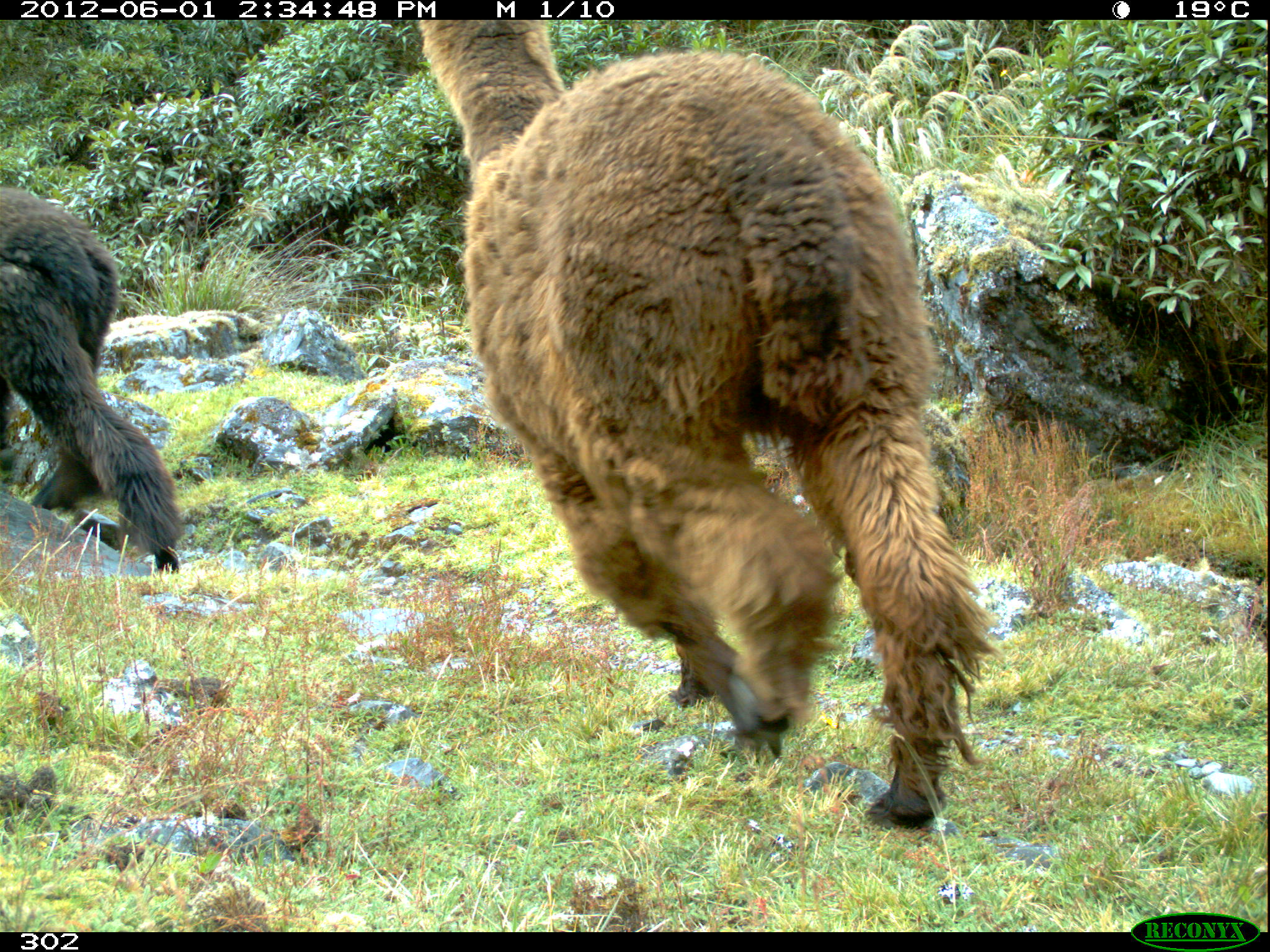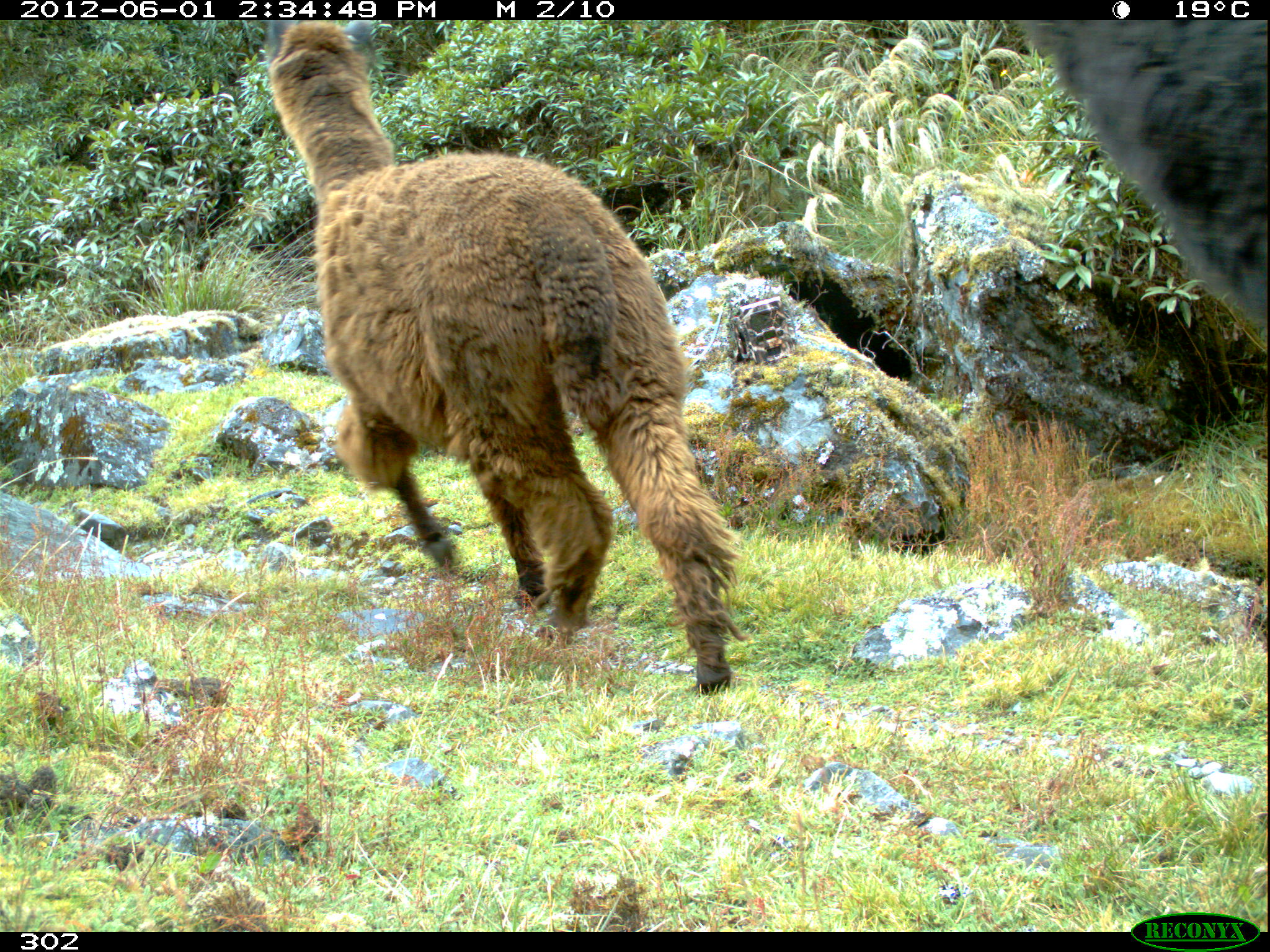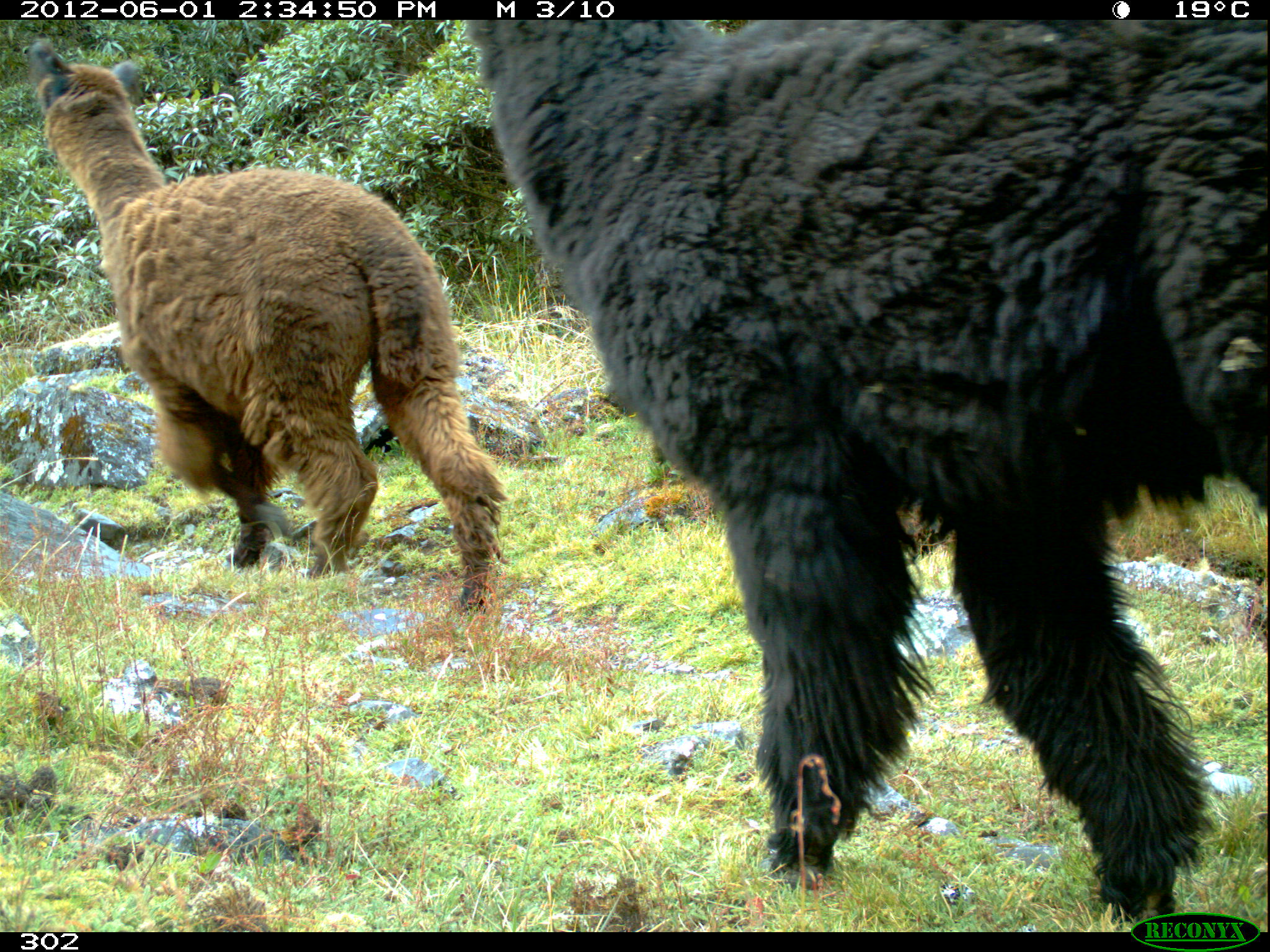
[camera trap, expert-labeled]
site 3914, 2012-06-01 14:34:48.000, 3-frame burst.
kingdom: Animalia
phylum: Chordata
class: Mammalia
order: Artiodactyla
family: Camelidae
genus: Vicugna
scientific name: Vicugna pacos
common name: alpaca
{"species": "Vicugna pacos (alpaca)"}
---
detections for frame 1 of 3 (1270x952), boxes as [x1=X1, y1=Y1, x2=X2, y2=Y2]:
vicugna pacos: [x1=419, y1=20, x2=992, y2=826]; [x1=0, y1=186, x2=182, y2=569]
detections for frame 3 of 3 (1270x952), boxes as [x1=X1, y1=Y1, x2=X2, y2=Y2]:
vicugna pacos: [x1=463, y1=16, x2=1265, y2=929]; [x1=30, y1=39, x2=511, y2=612]